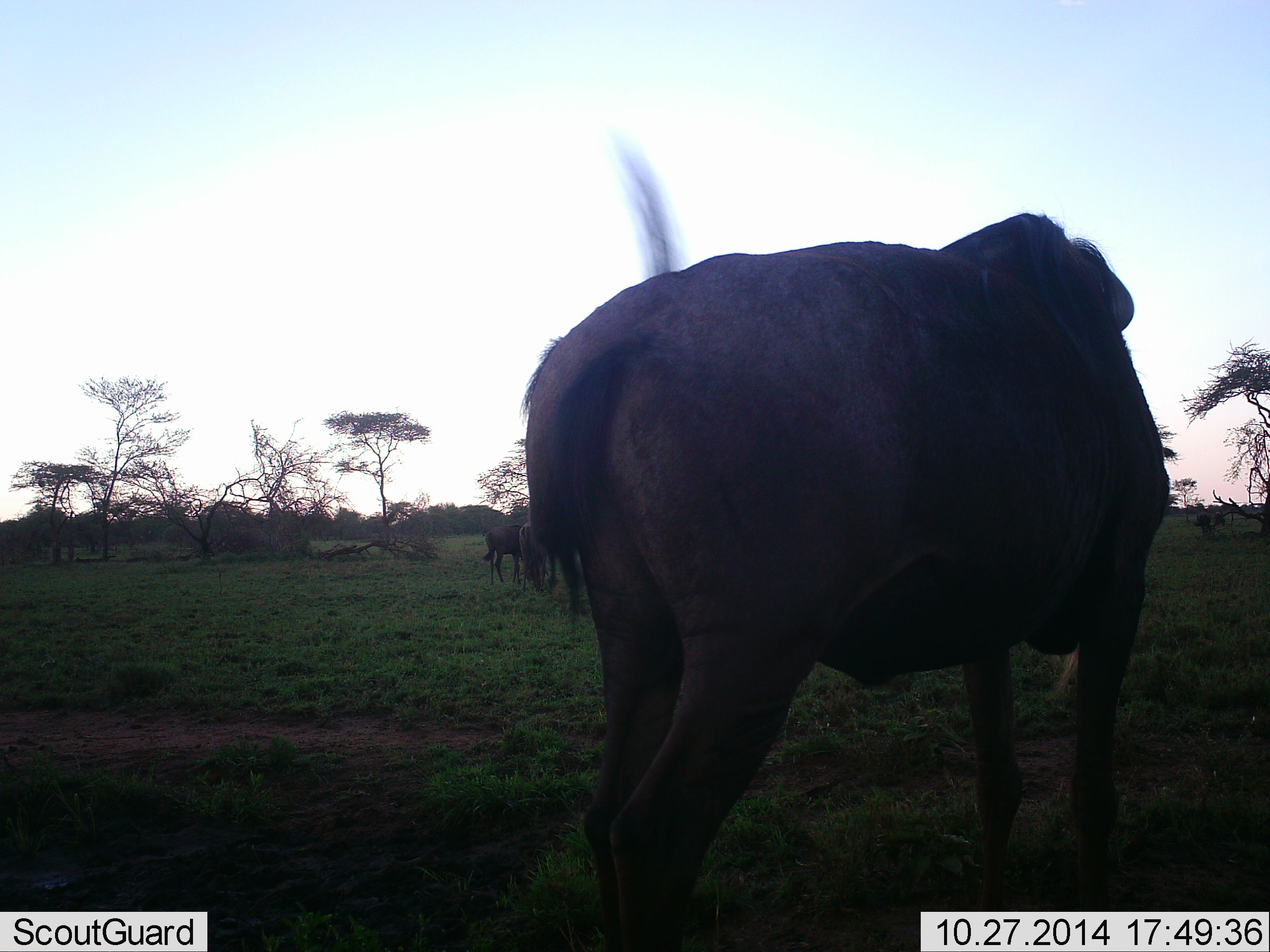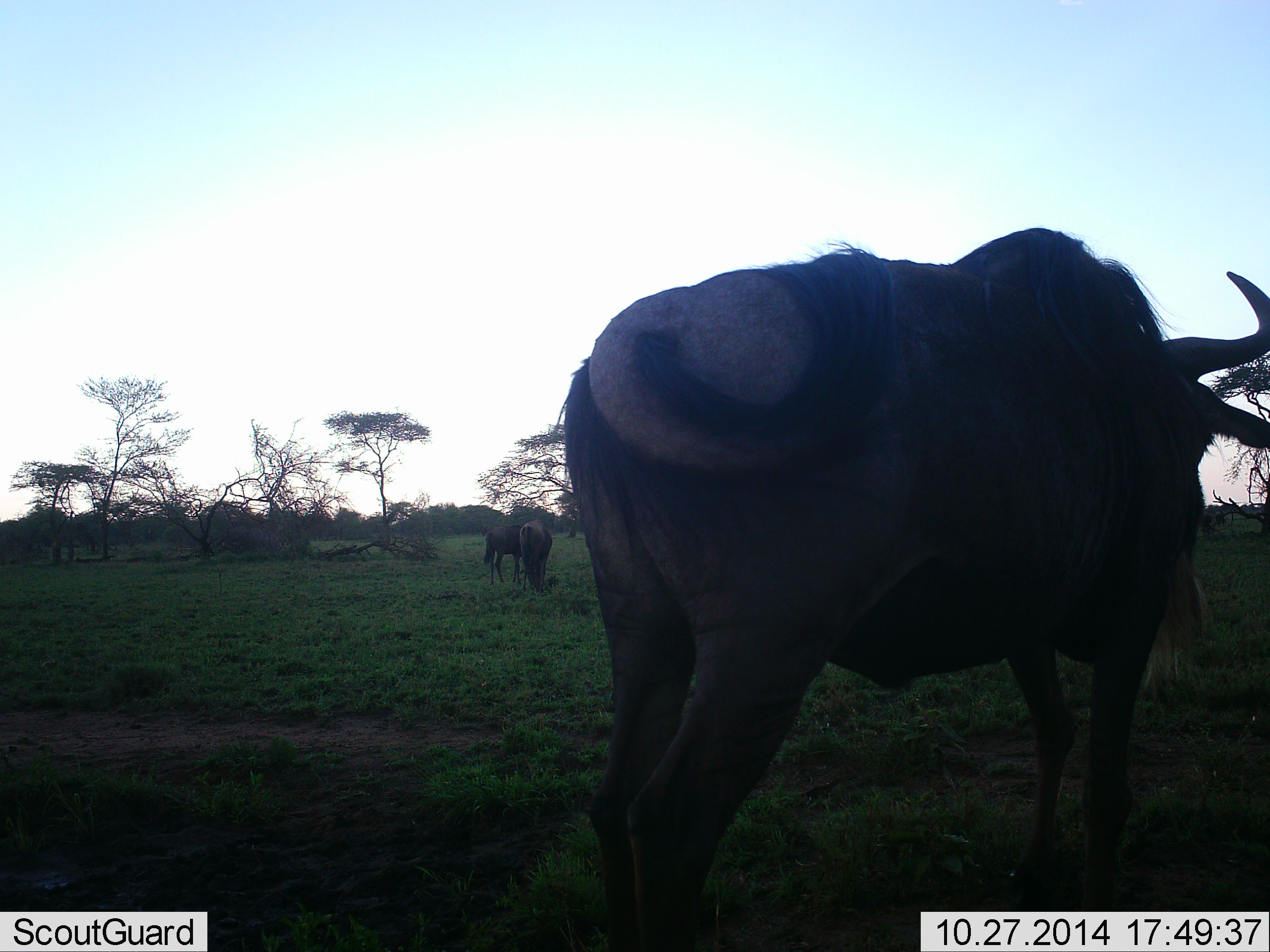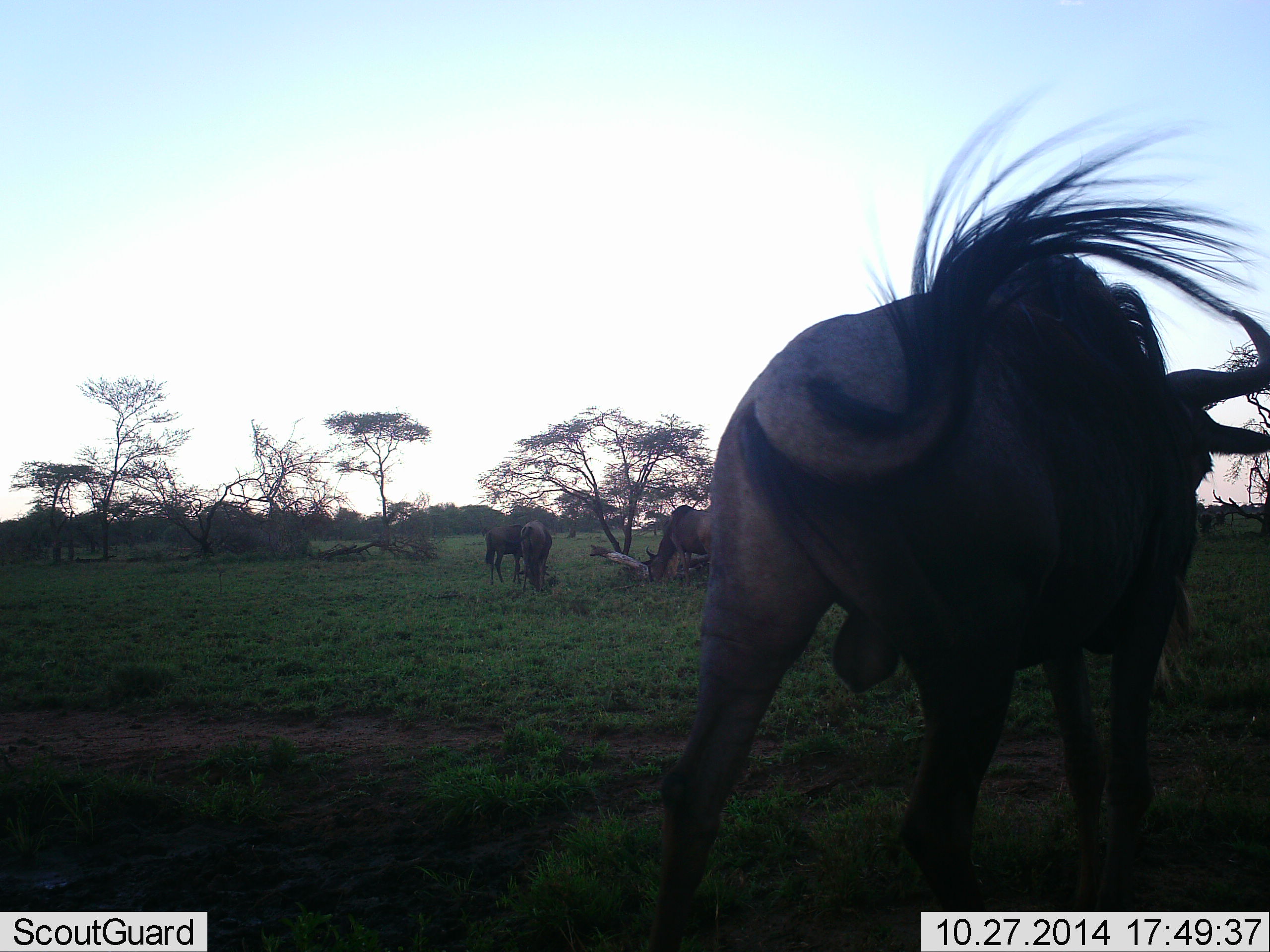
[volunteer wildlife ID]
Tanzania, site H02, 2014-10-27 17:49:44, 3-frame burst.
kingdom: Animalia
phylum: Chordata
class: Mammalia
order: Artiodactyla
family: Bovidae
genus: Connochaetes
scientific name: Connochaetes taurinus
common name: blue wildebeest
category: wildebeest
Wildebeest (blue wildebeest) (Connochaetes taurinus), count 4. Behavior (volunteer vote fractions): standing 30%, resting 0%, moving 60%, interacting 0%. Young present (vote fraction): 0%. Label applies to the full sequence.